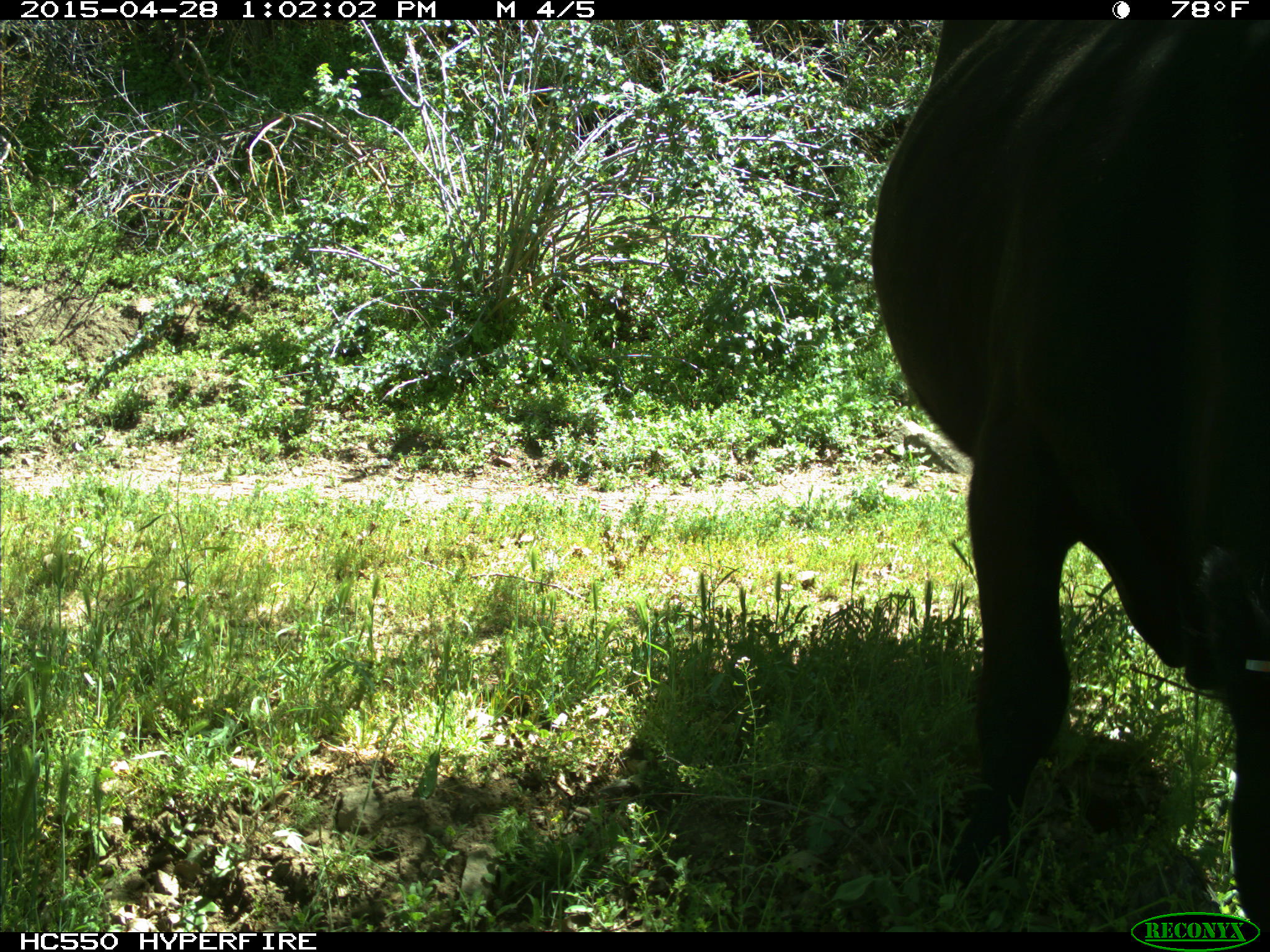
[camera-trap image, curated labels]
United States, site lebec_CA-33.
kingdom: Animalia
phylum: Chordata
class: Mammalia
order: Artiodactyla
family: Bovidae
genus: Bos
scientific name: Bos taurus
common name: domestic cow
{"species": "Bos taurus (domestic cow)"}